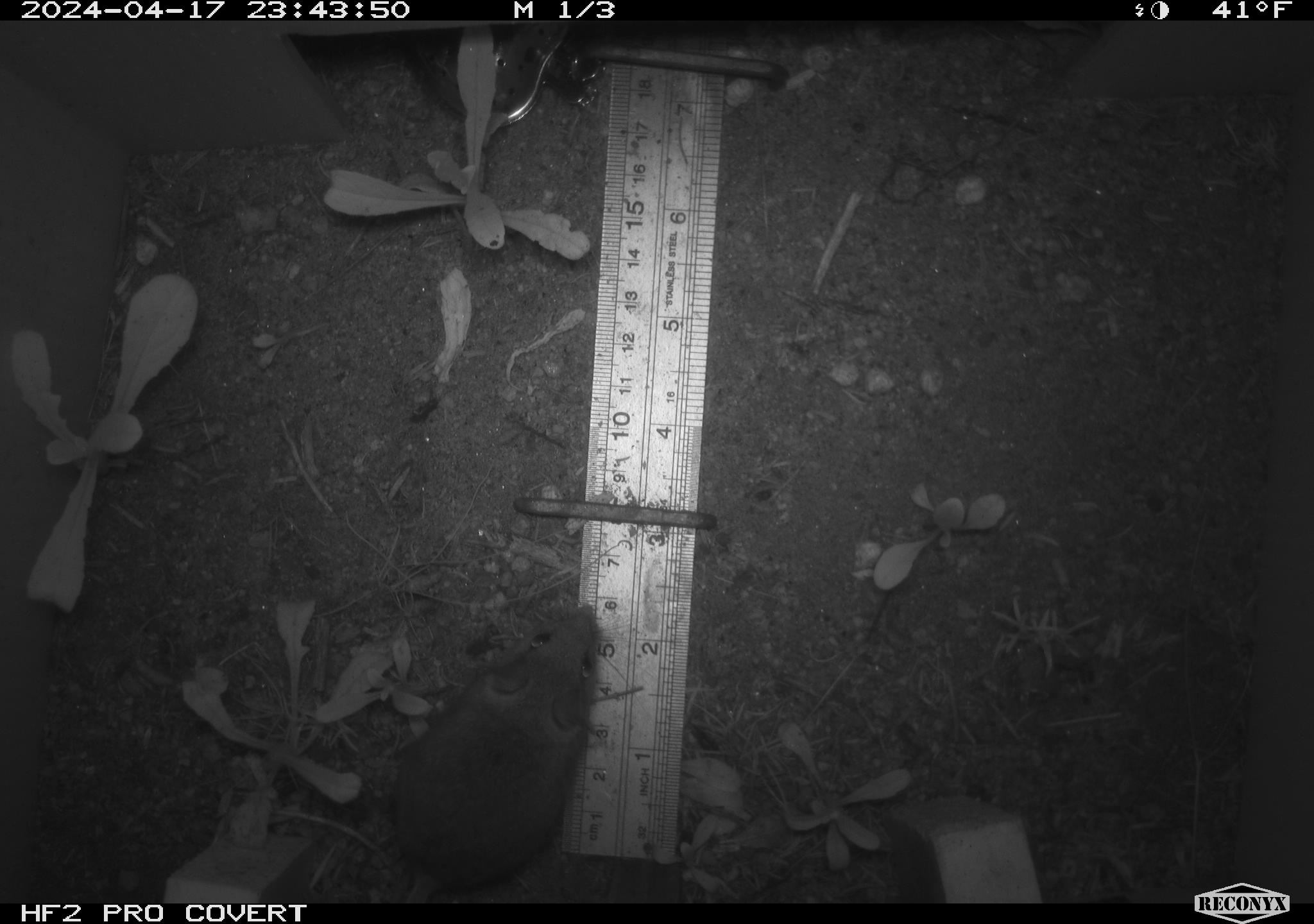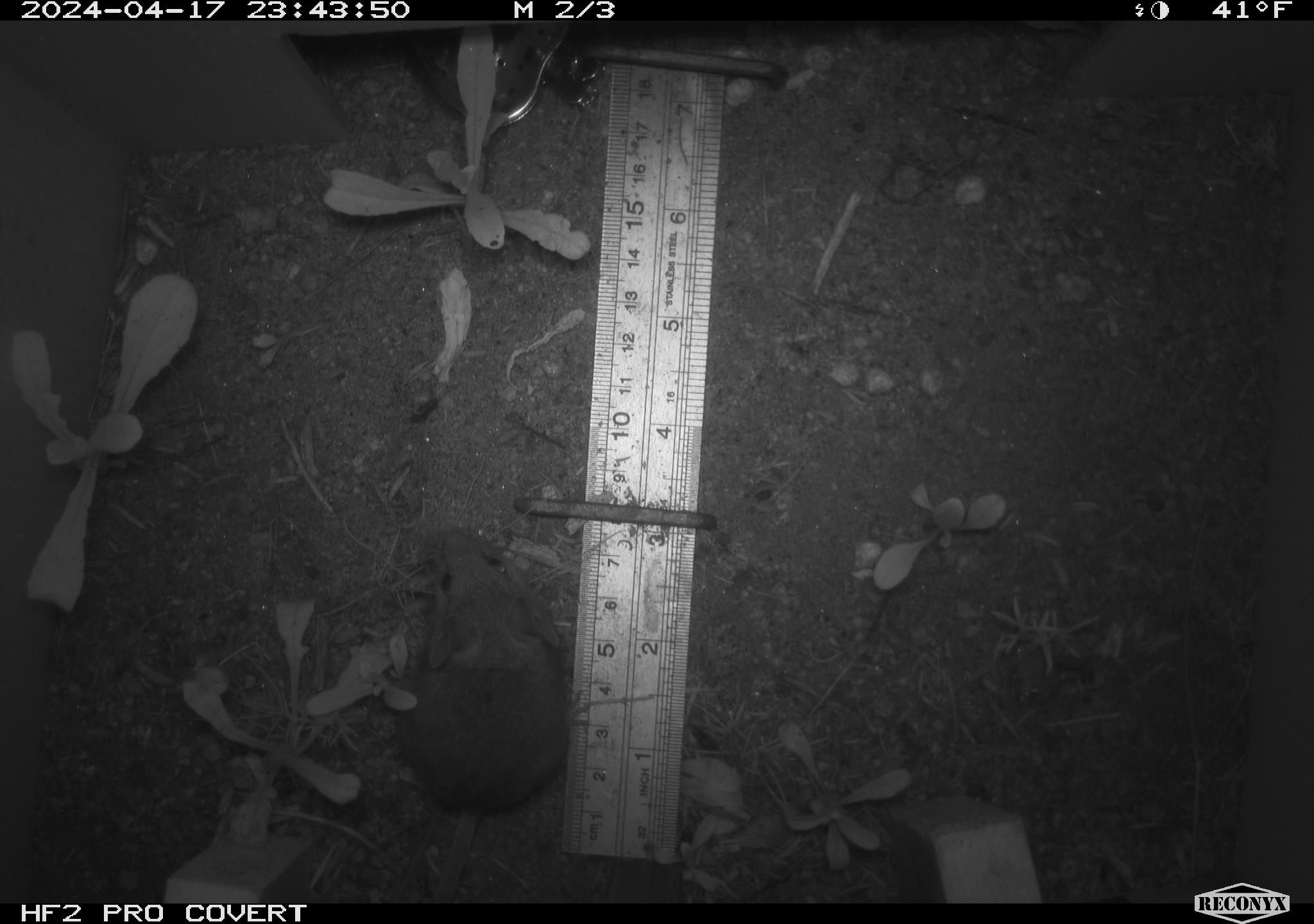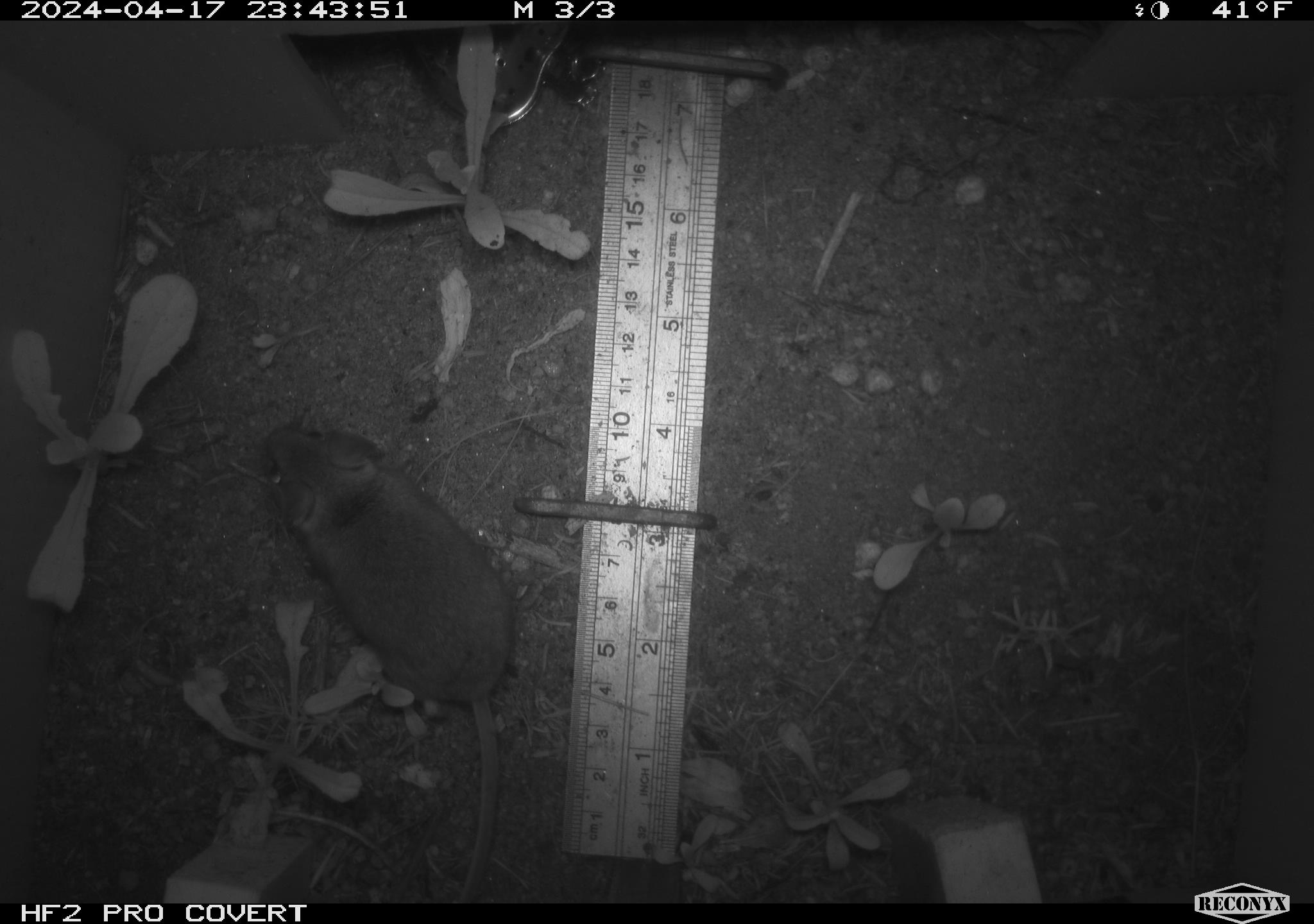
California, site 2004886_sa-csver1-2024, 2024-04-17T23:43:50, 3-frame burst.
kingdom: Animalia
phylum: Chordata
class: Mammalia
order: Rodentia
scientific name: Rodentia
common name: rodent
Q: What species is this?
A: Rodent (Rodentia).